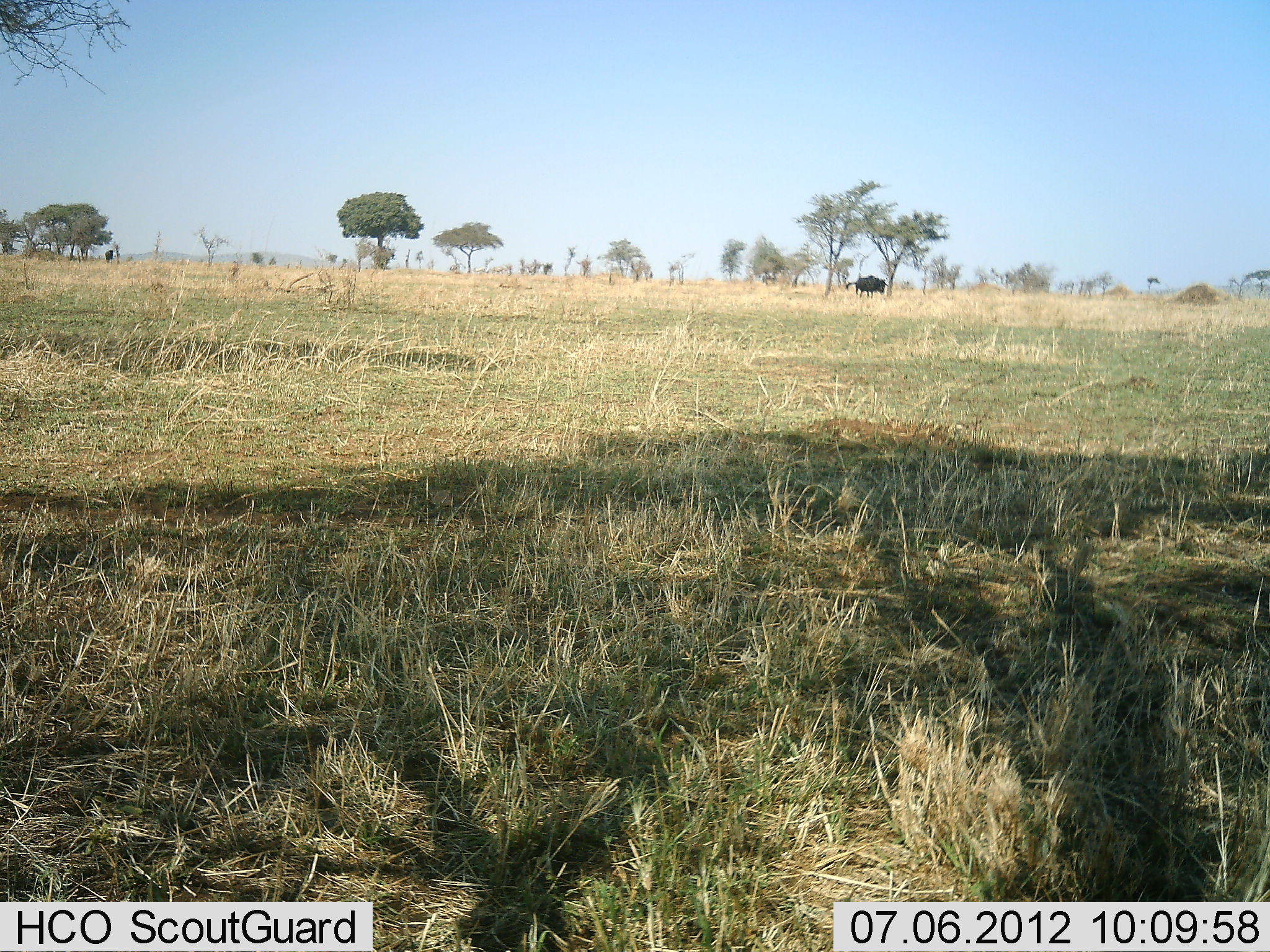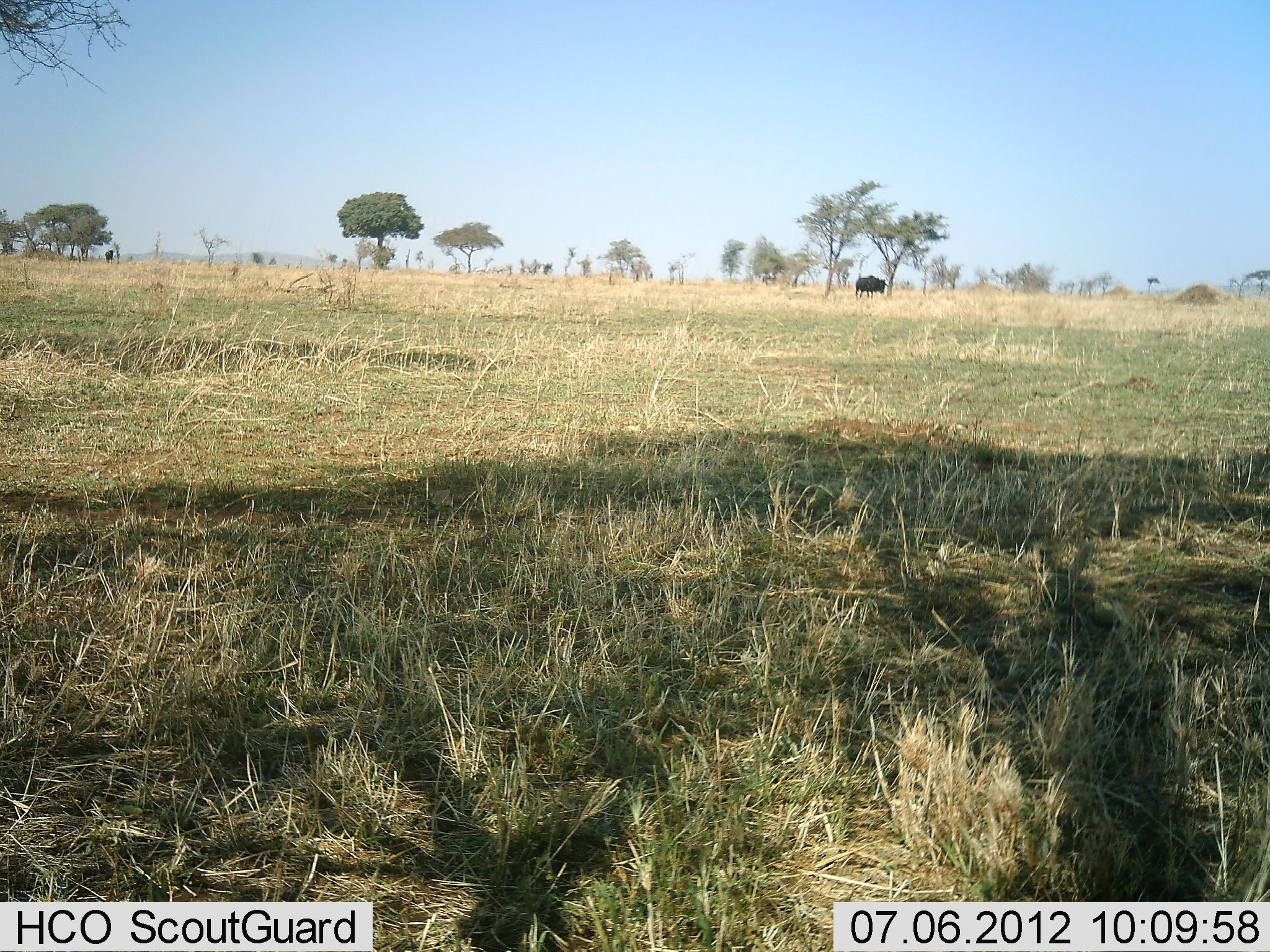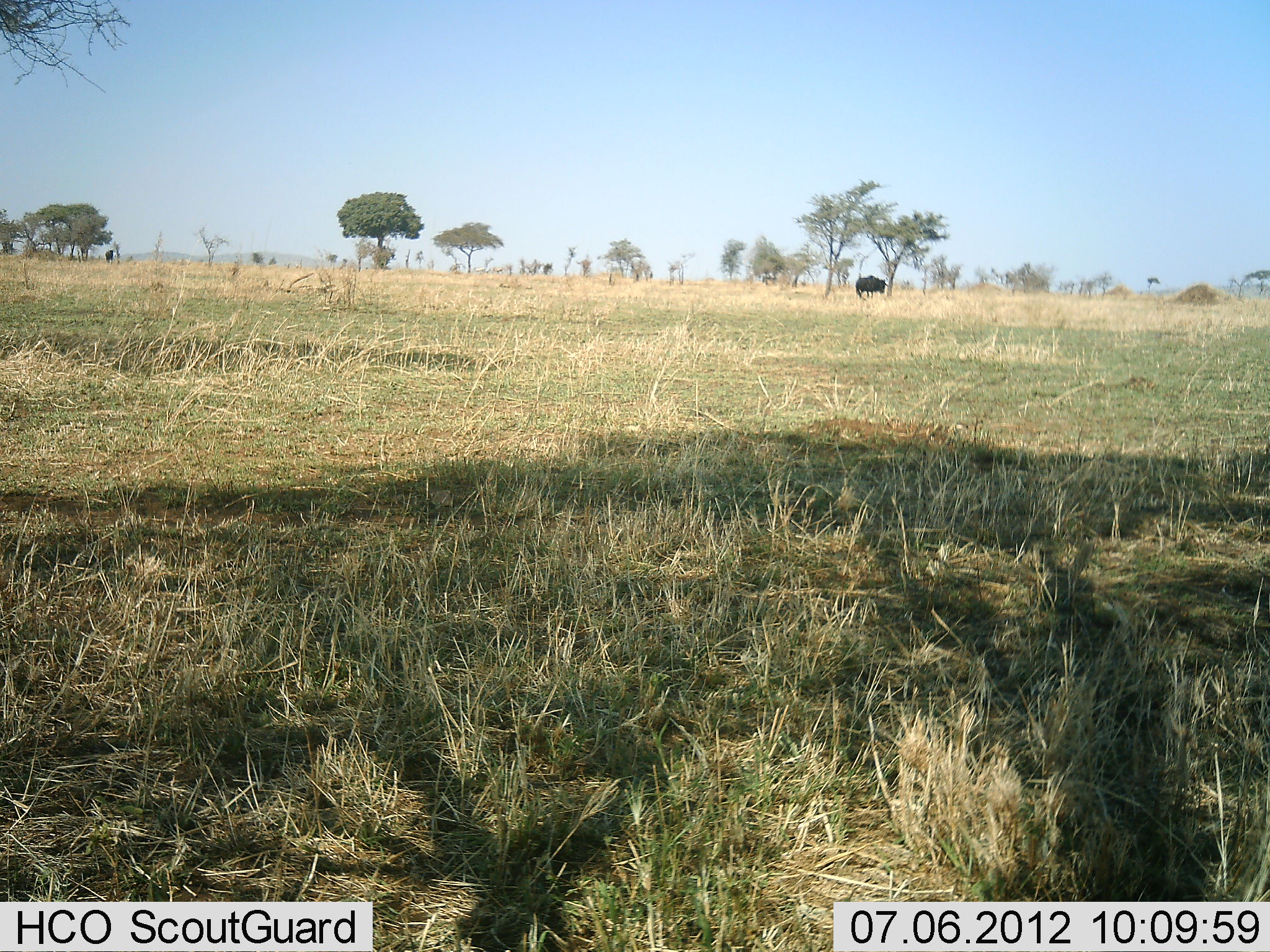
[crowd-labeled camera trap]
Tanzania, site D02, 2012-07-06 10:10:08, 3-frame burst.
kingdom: Animalia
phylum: Chordata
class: Mammalia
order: Artiodactyla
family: Bovidae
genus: Syncerus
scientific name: Syncerus caffer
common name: cape buffalo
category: buffalo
Buffalo (cape buffalo) (Syncerus caffer), count 1. Behavior (volunteer vote fractions): standing 82%, resting 0%, moving 18%, interacting 0%. Young present (vote fraction): 0%. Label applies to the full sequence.